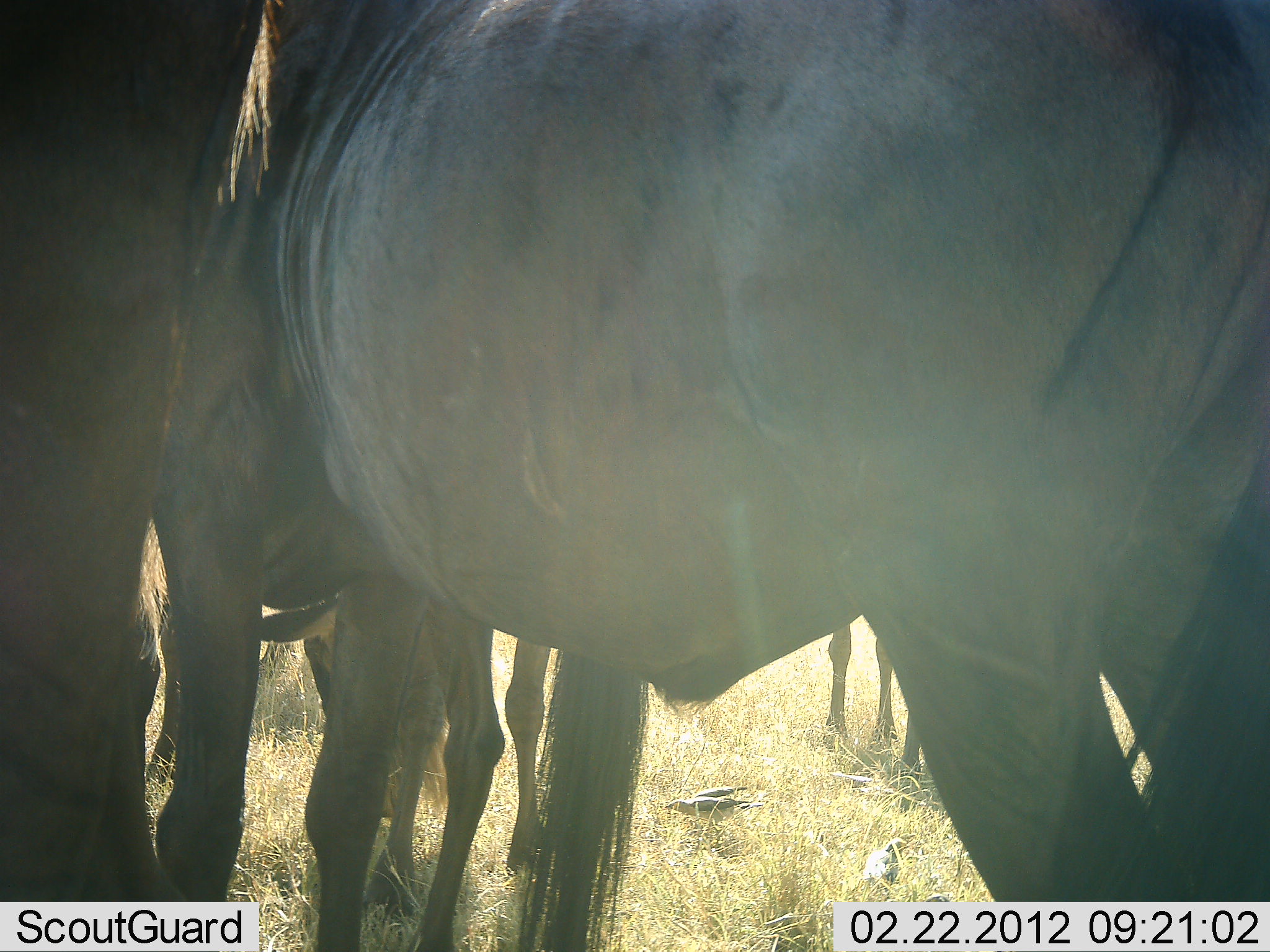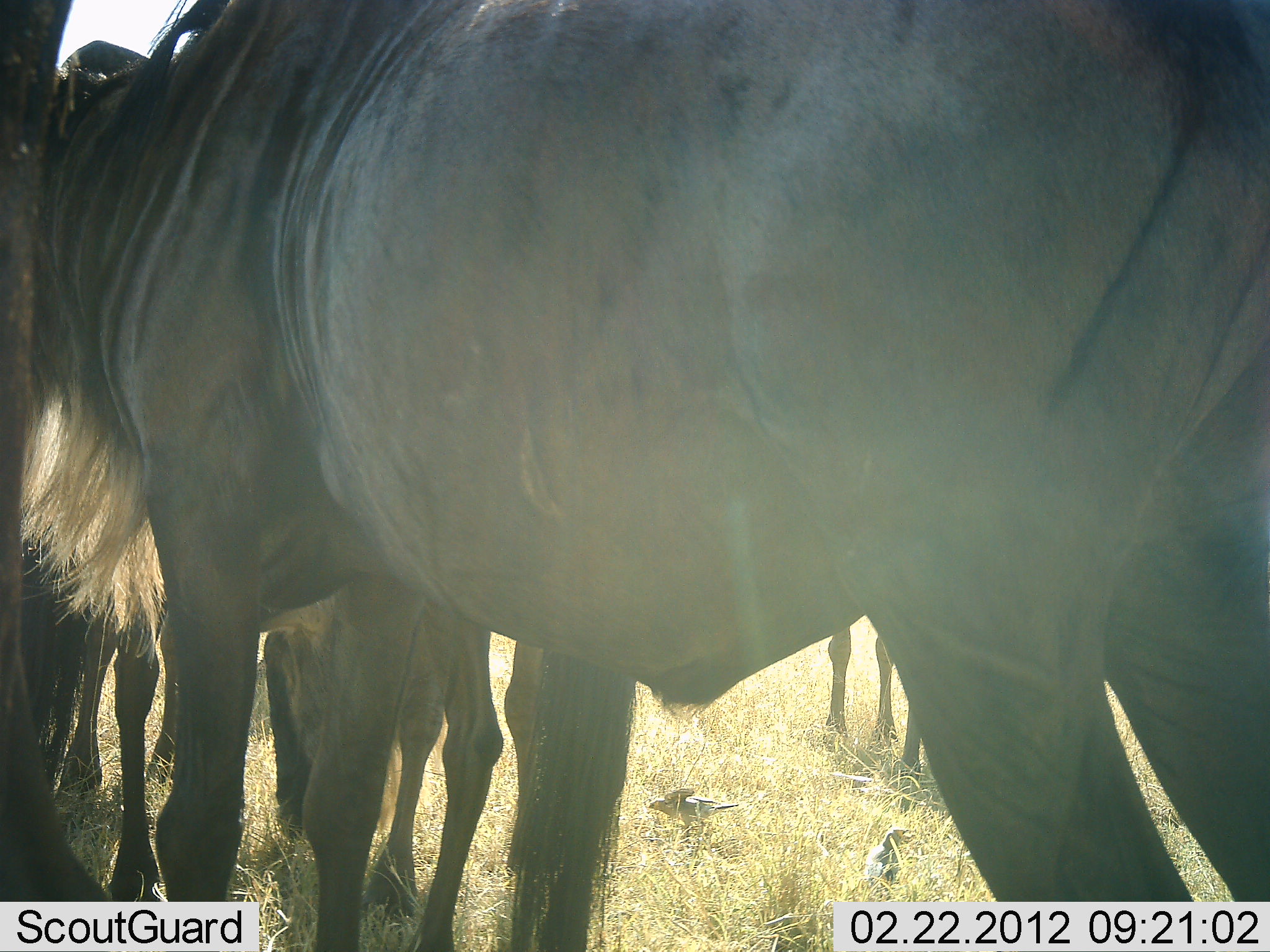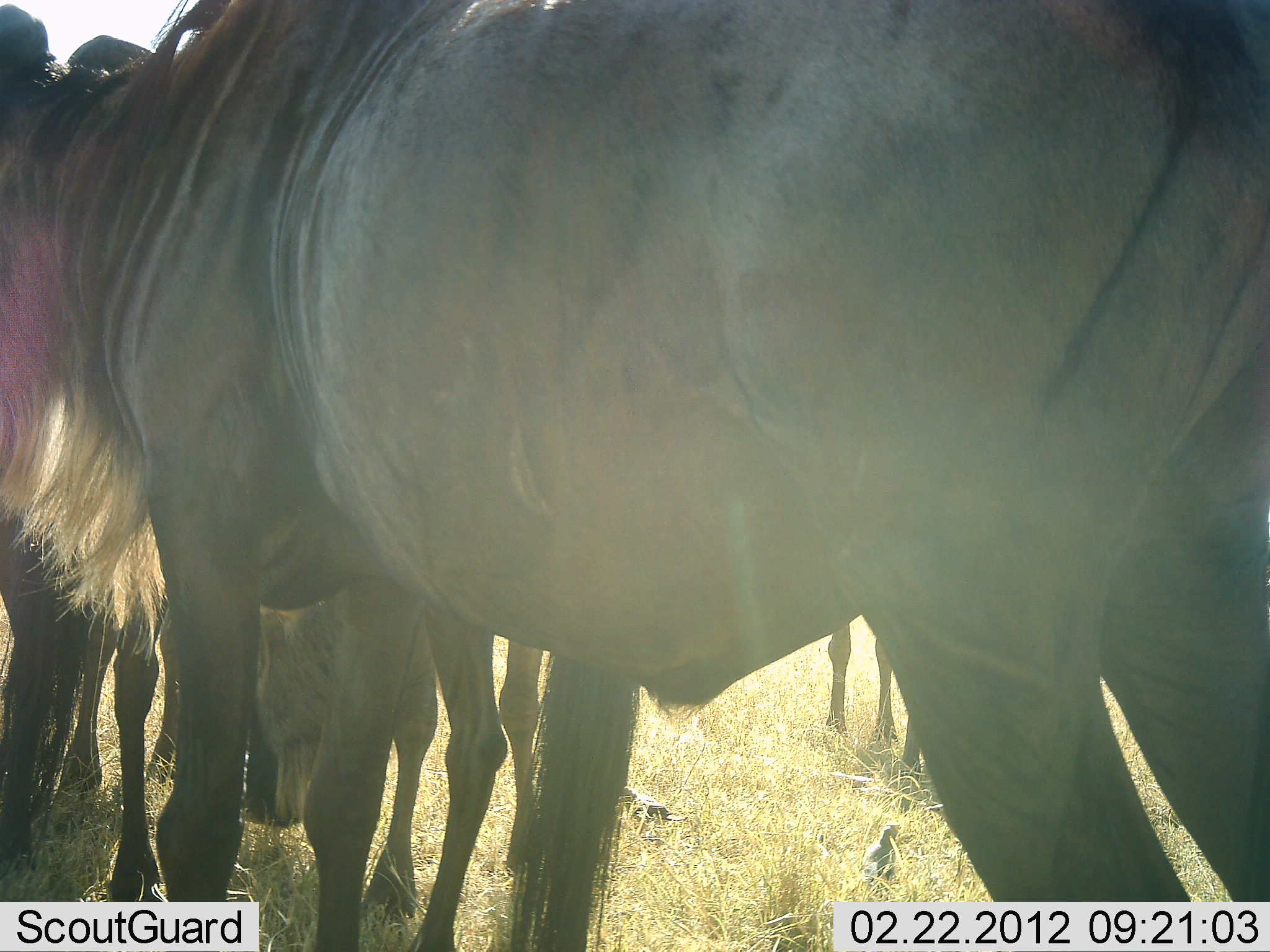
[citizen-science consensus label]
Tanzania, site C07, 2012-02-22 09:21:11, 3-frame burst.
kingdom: Animalia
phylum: Chordata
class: Aves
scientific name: Aves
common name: bird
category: otherbird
Otherbird (bird) (Aves), count 2. Behavior (volunteer vote fractions): standing 53%, resting 0%, moving 47%, interacting 13%. Young present (vote fraction): 0%. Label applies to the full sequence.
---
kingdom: Animalia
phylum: Chordata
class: Mammalia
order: Artiodactyla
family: Bovidae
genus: Connochaetes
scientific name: Connochaetes taurinus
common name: blue wildebeest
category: wildebeest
Wildebeest (blue wildebeest) (Connochaetes taurinus), count 5. Behavior (volunteer vote fractions): standing 93%, resting 4%, moving 0%, interacting 11%. Young present (vote fraction): 7%. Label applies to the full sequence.